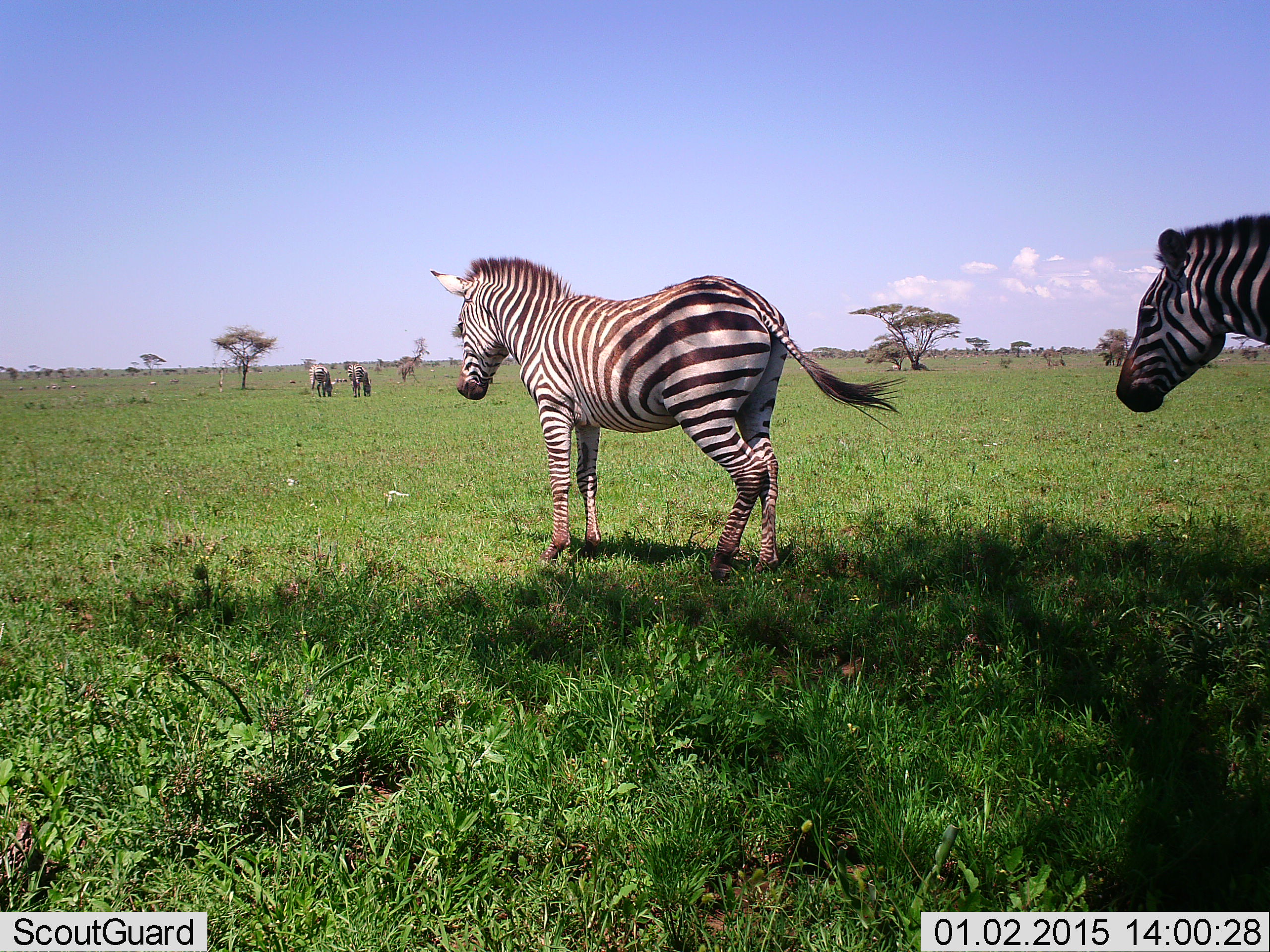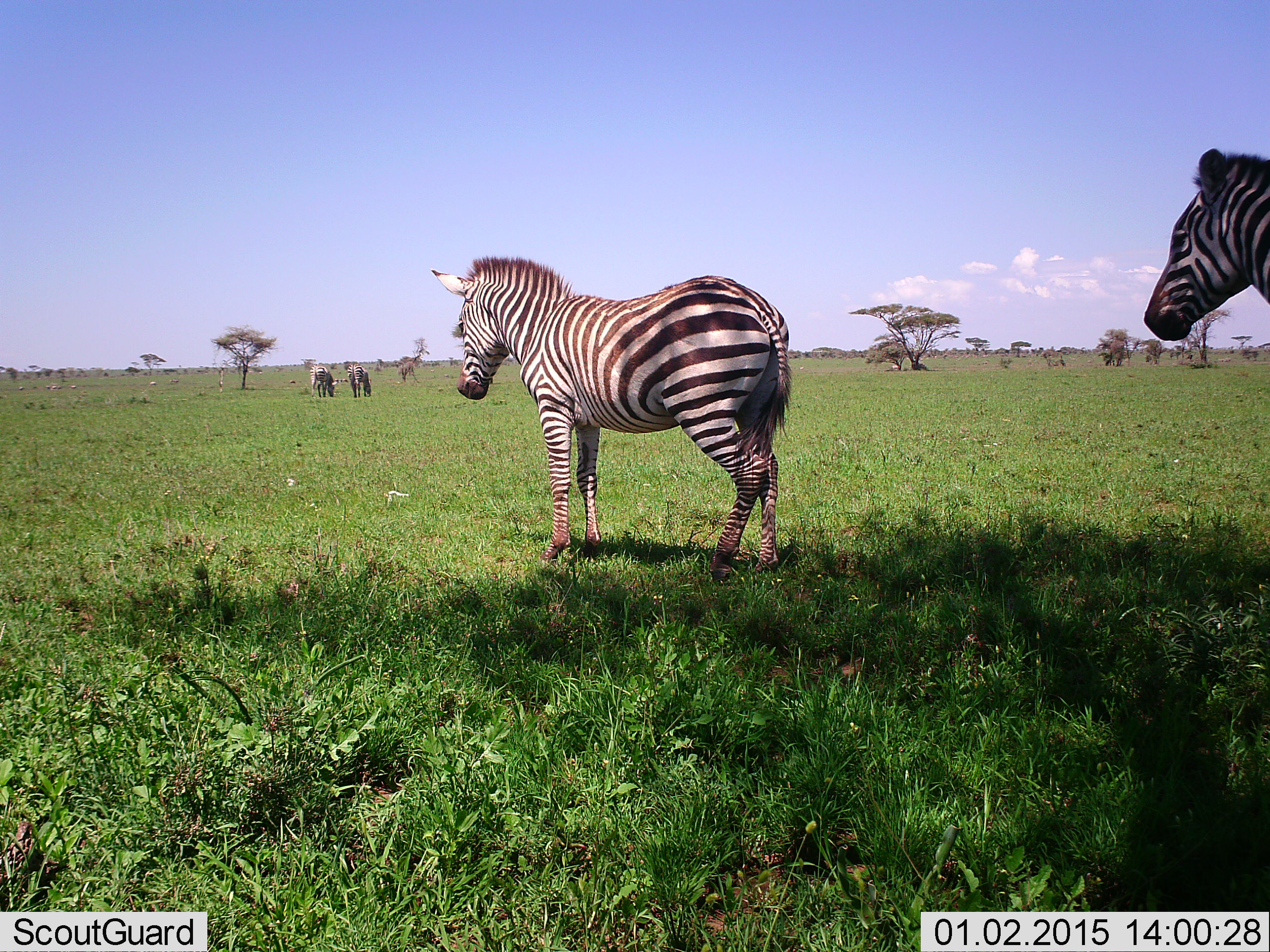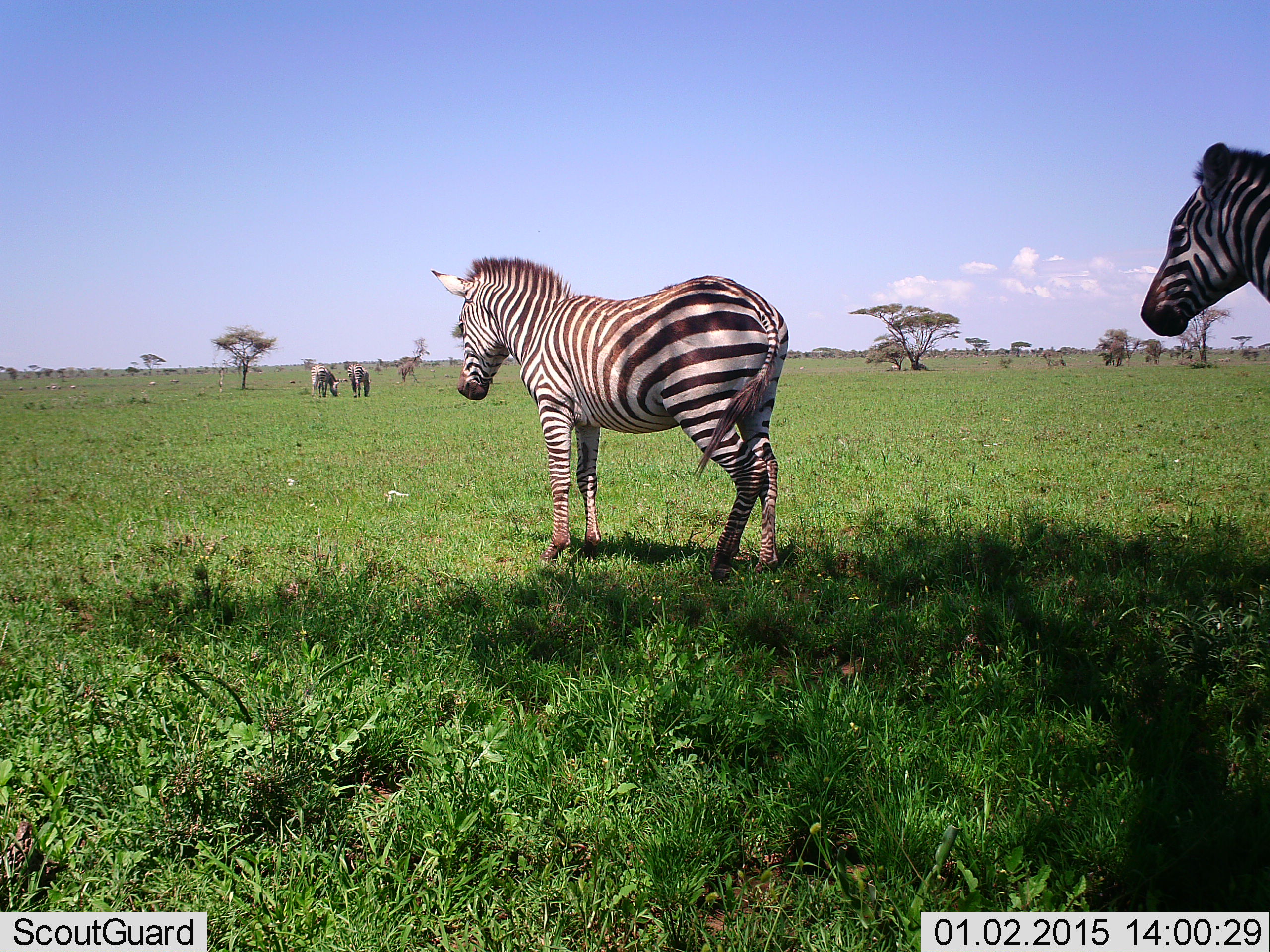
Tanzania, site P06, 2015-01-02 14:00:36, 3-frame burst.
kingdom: Animalia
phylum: Chordata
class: Mammalia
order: Perissodactyla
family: Equidae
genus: Equus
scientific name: Equus quagga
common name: plains zebra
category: zebra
Zebra (plains zebra) (Equus quagga), count 4. Behavior (volunteer vote fractions): standing 100%, resting 0%, moving 9%, interacting 0%. Young present (vote fraction): 18%. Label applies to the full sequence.